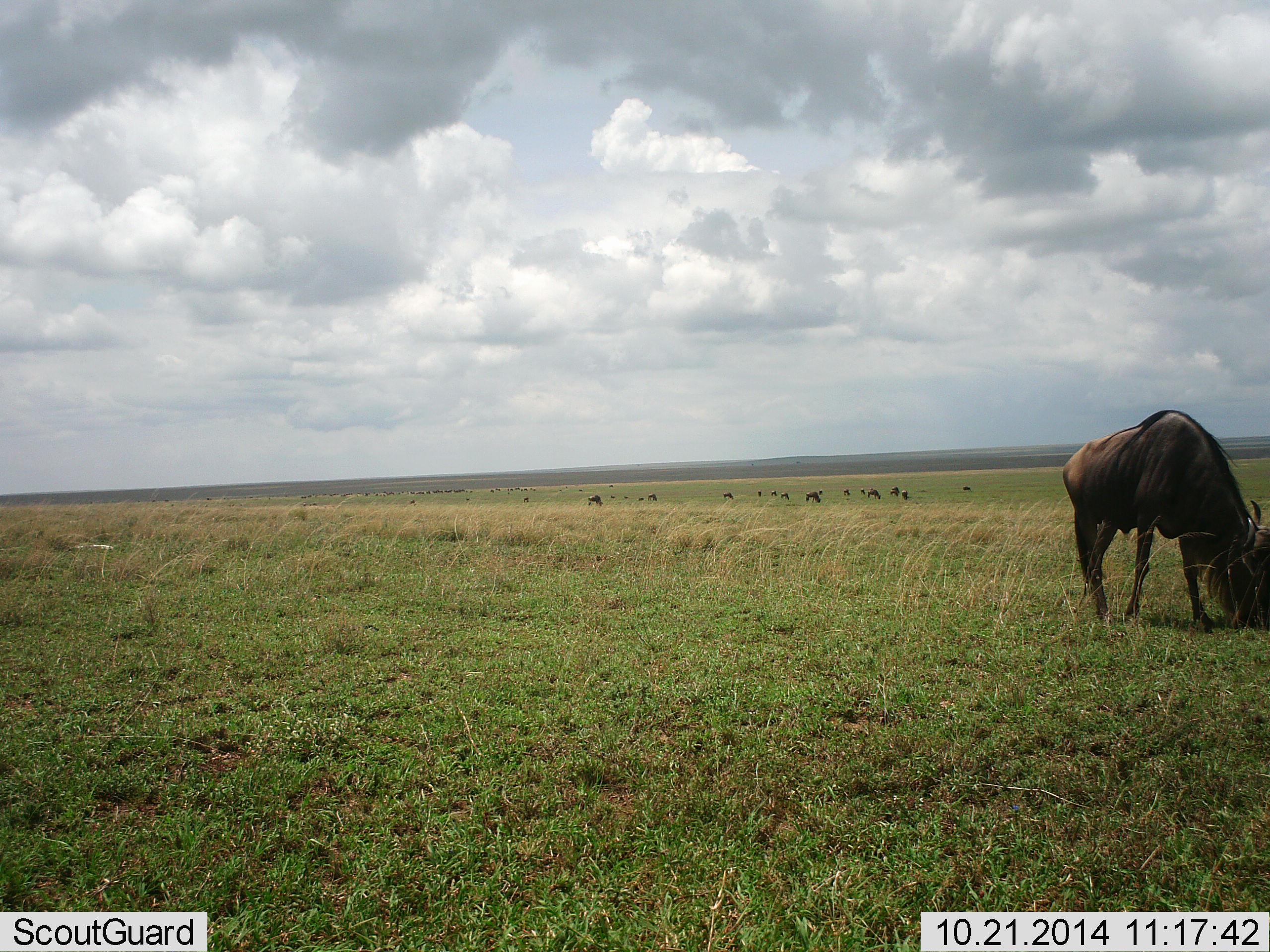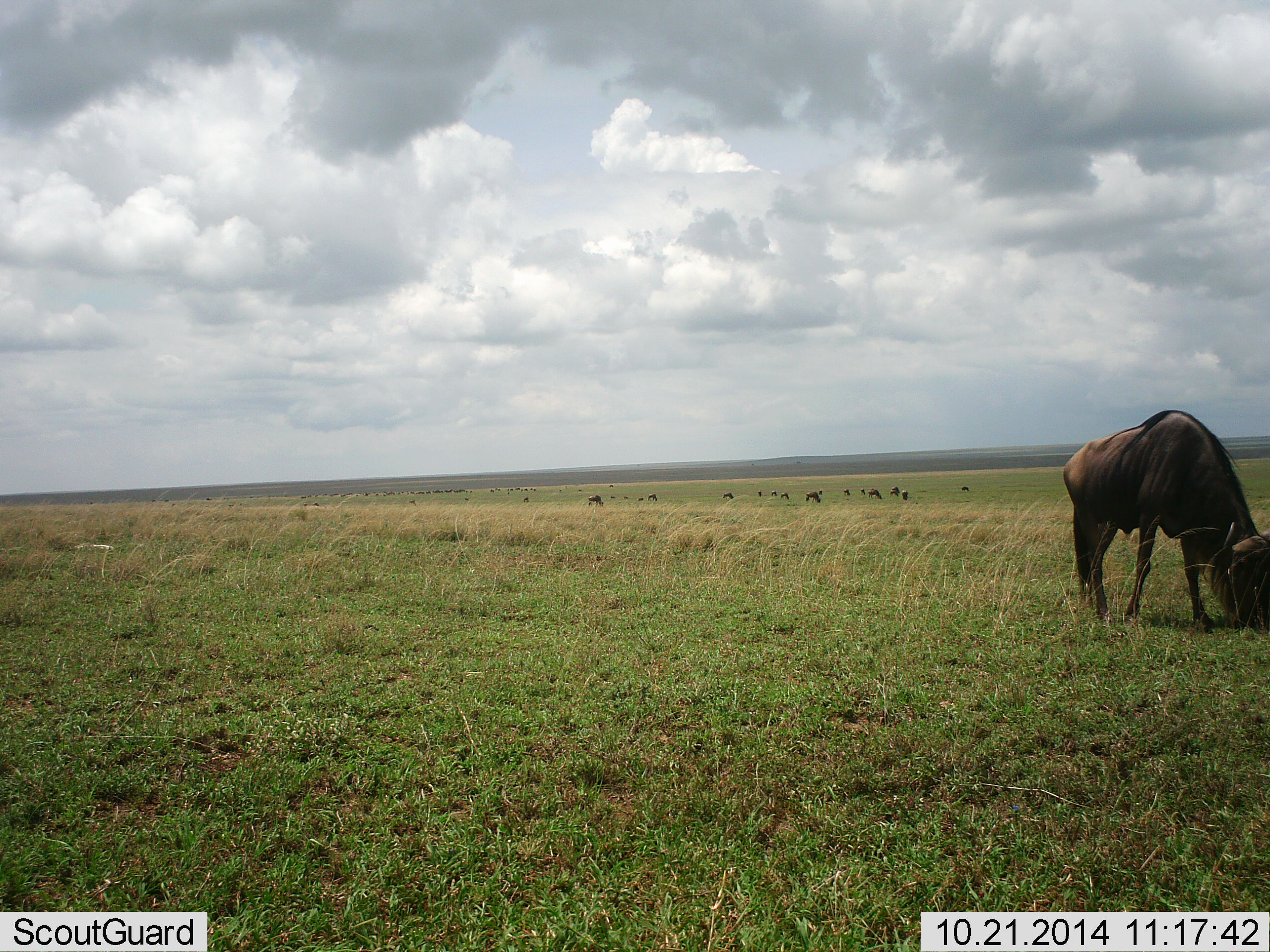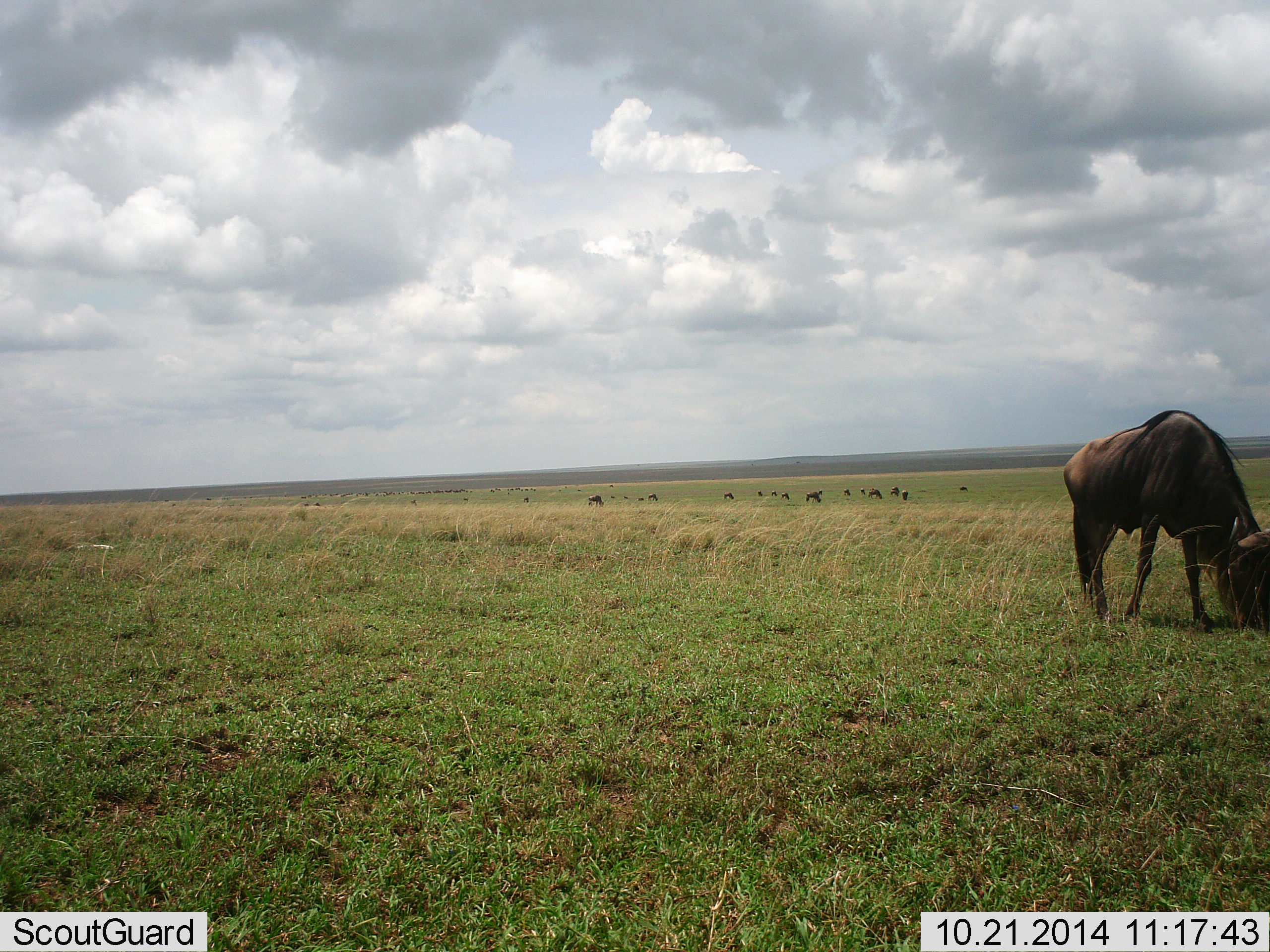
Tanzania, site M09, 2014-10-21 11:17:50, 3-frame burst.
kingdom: Animalia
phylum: Chordata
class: Mammalia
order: Artiodactyla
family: Bovidae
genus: Connochaetes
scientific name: Connochaetes taurinus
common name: blue wildebeest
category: wildebeest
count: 11-50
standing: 20%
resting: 0%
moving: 10%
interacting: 0%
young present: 0%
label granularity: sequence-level